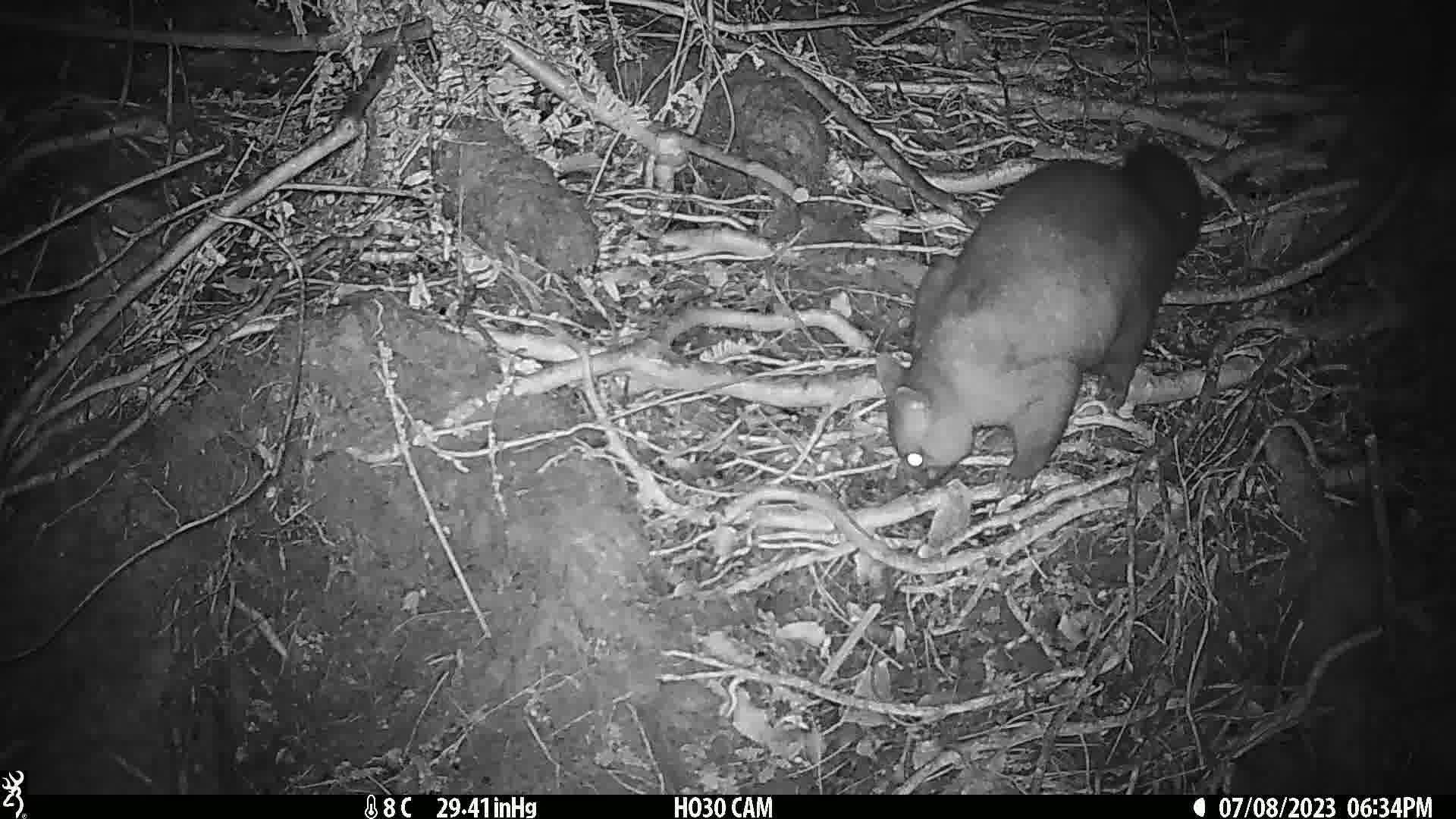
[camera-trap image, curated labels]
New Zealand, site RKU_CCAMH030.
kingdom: Animalia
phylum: Chordata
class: Mammalia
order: Diprotodontia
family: Phalangeridae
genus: Trichosurus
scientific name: Trichosurus vulpecula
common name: common brushtail possum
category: possum